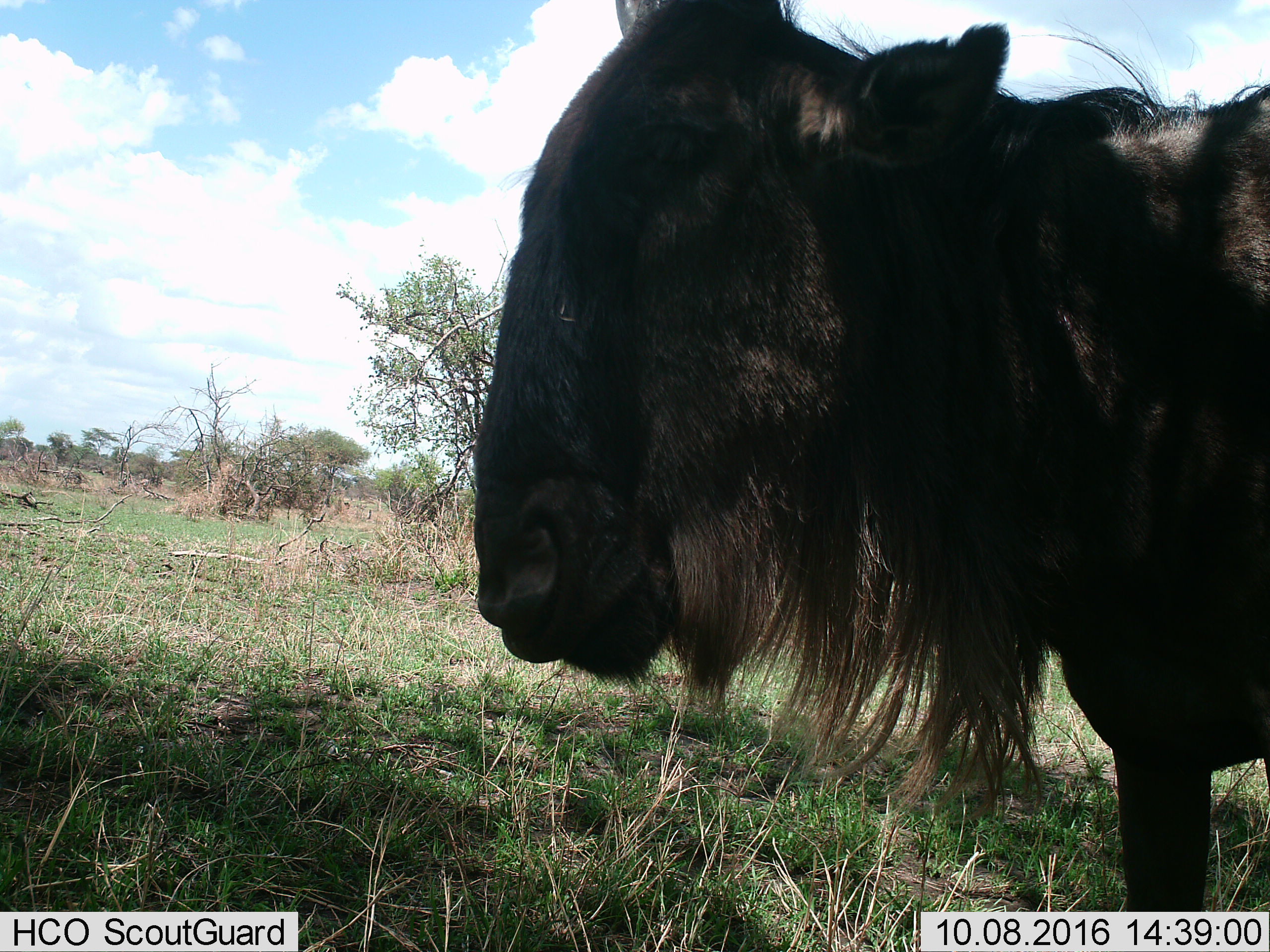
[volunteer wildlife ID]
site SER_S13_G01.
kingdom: Animalia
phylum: Chordata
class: Mammalia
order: Artiodactyla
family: Bovidae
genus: Connochaetes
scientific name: Connochaetes taurinus taurinus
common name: blue wildebeest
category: wildebeestblue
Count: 1.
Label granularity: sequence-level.